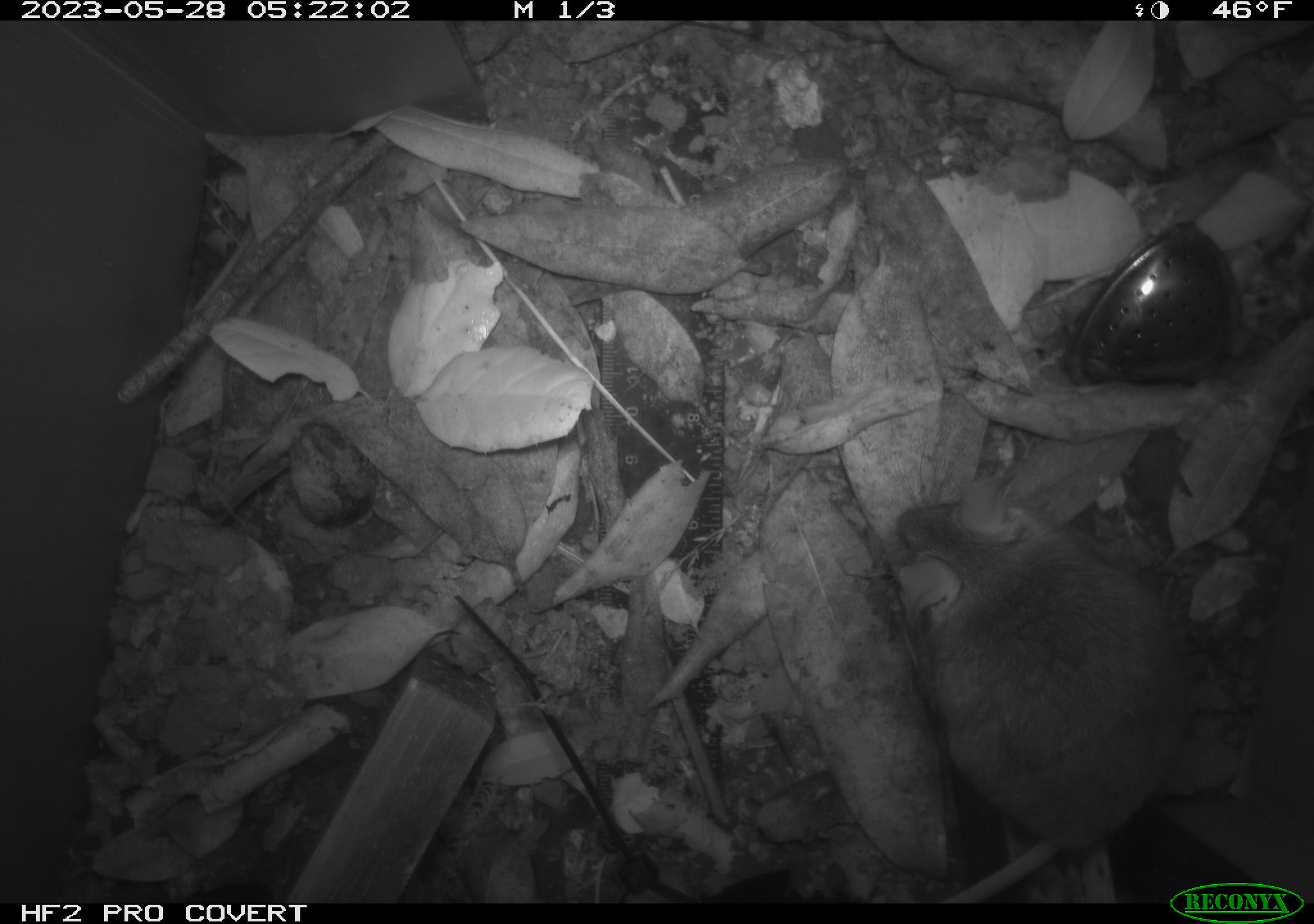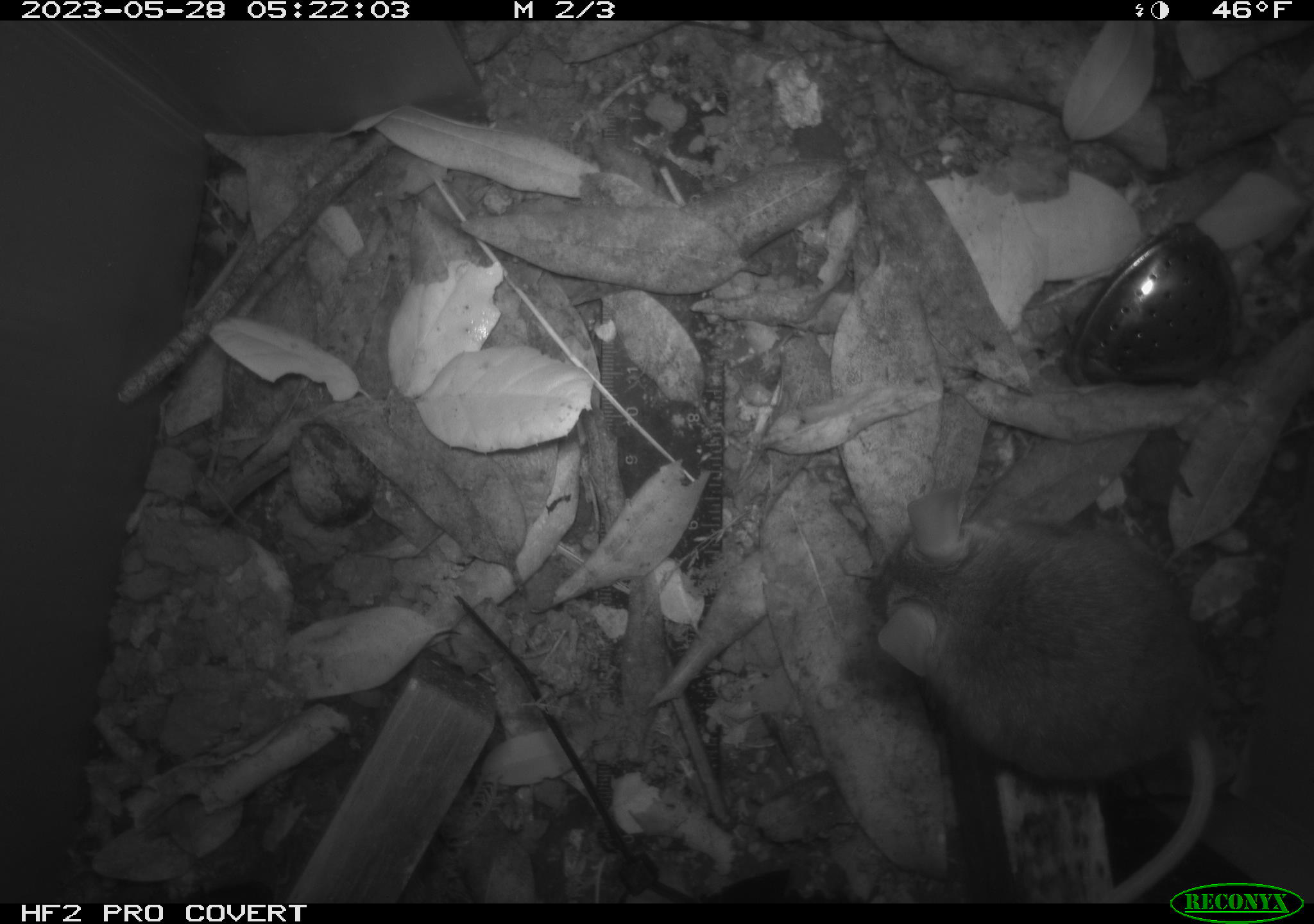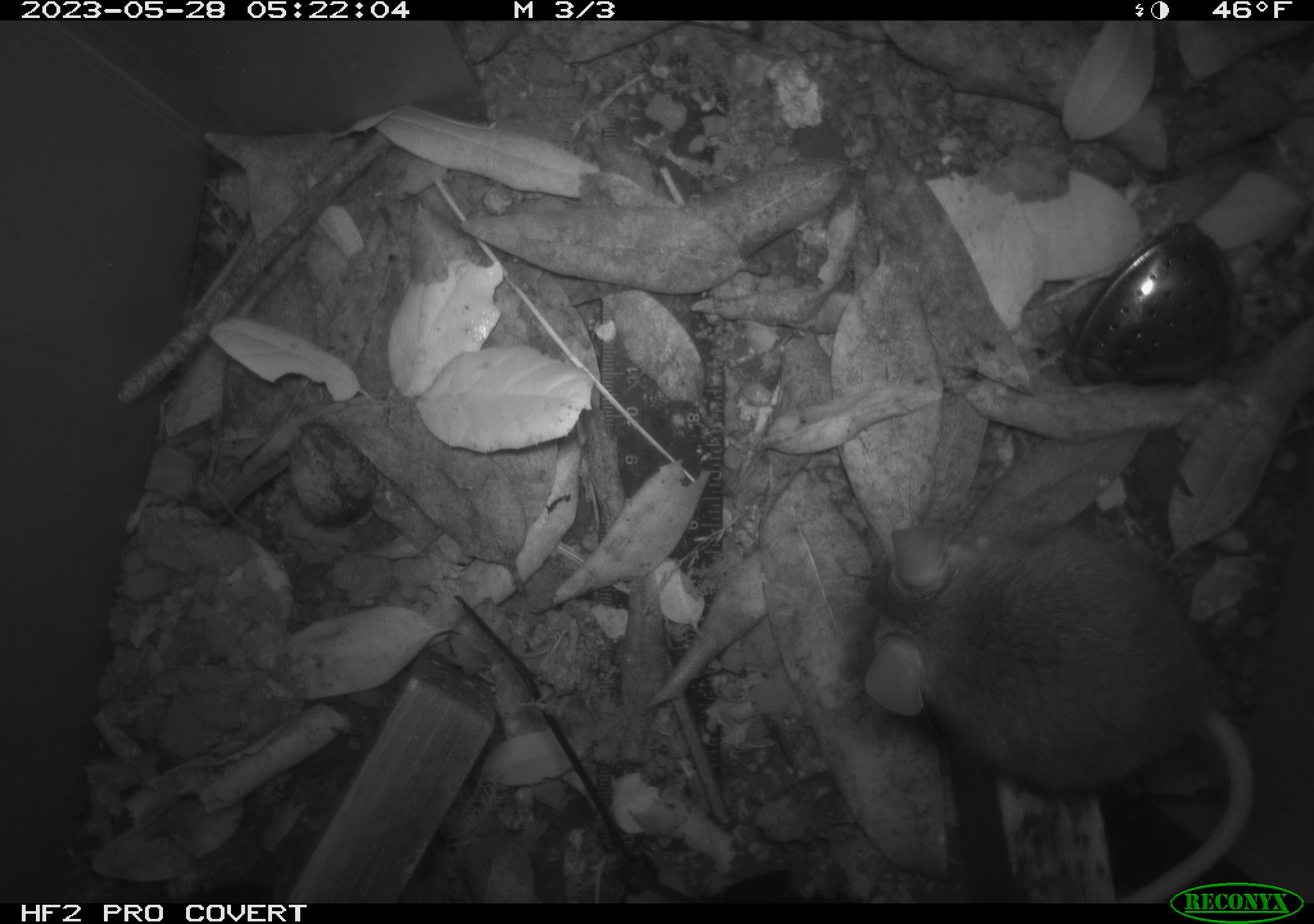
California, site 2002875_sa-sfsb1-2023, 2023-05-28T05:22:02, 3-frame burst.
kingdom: Animalia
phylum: Chordata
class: Mammalia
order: Rodentia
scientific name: Rodentia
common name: mouse species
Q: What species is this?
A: Mouse species (Rodentia).